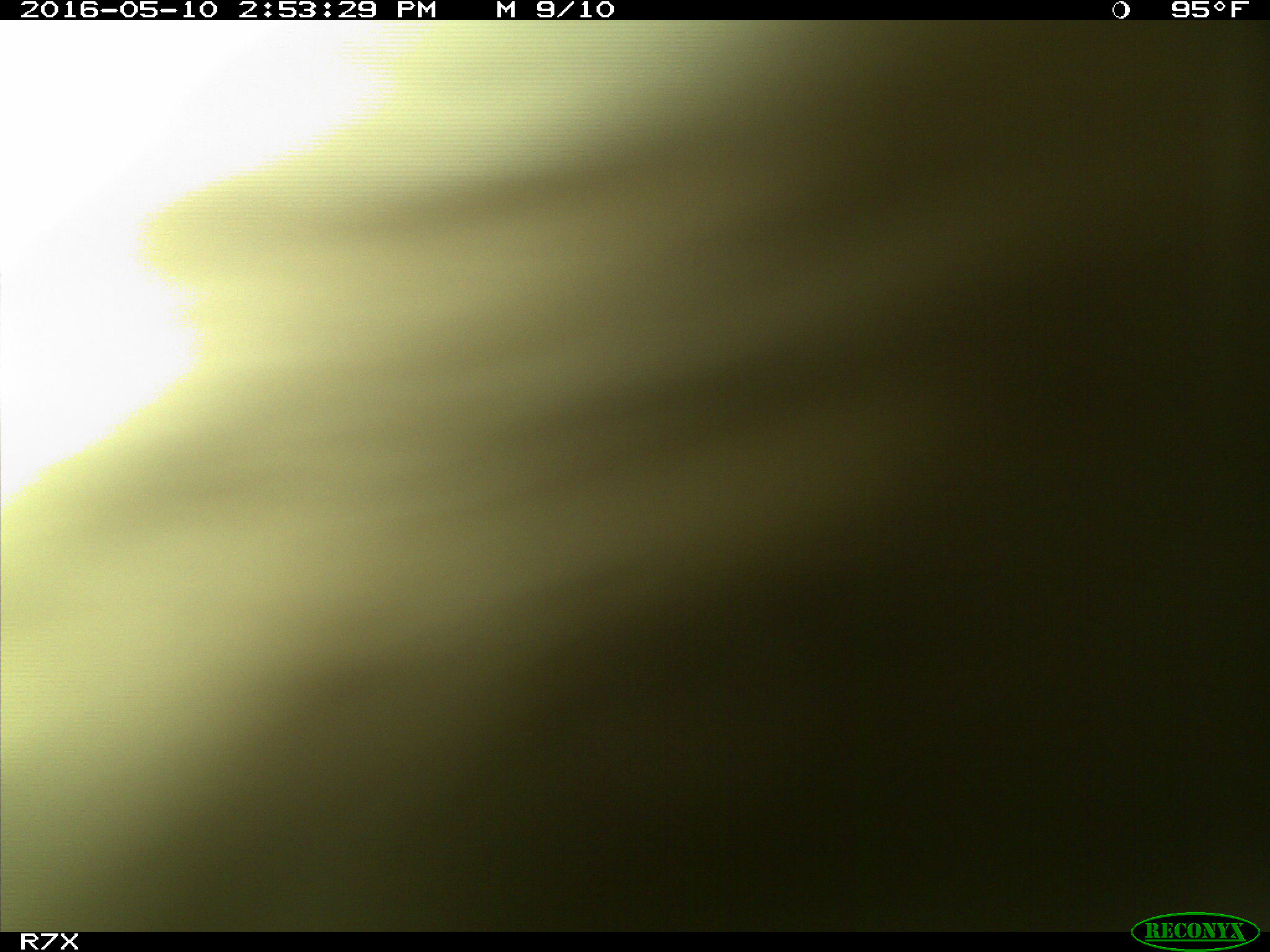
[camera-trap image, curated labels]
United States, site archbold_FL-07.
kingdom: Animalia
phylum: Chordata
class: Mammalia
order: Artiodactyla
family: Bovidae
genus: Bos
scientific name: Bos taurus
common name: domestic cow